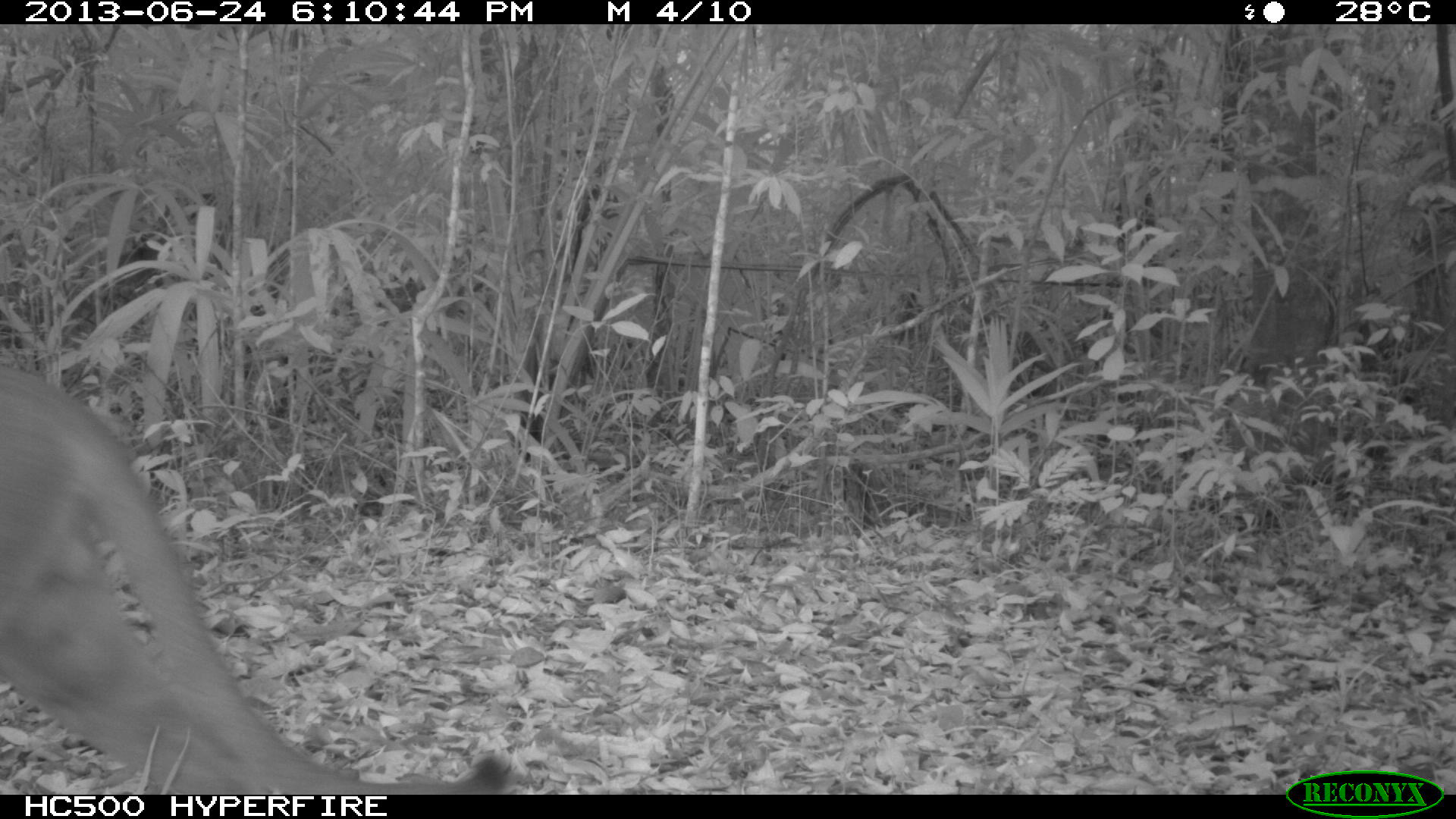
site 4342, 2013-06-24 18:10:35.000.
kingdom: Animalia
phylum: Chordata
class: Mammalia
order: Carnivora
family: Felidae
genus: Puma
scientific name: Puma concolor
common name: mountain lion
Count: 1.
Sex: male.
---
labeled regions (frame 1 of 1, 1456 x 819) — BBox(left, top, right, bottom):
puma concolor: BBox(0, 370, 511, 811)